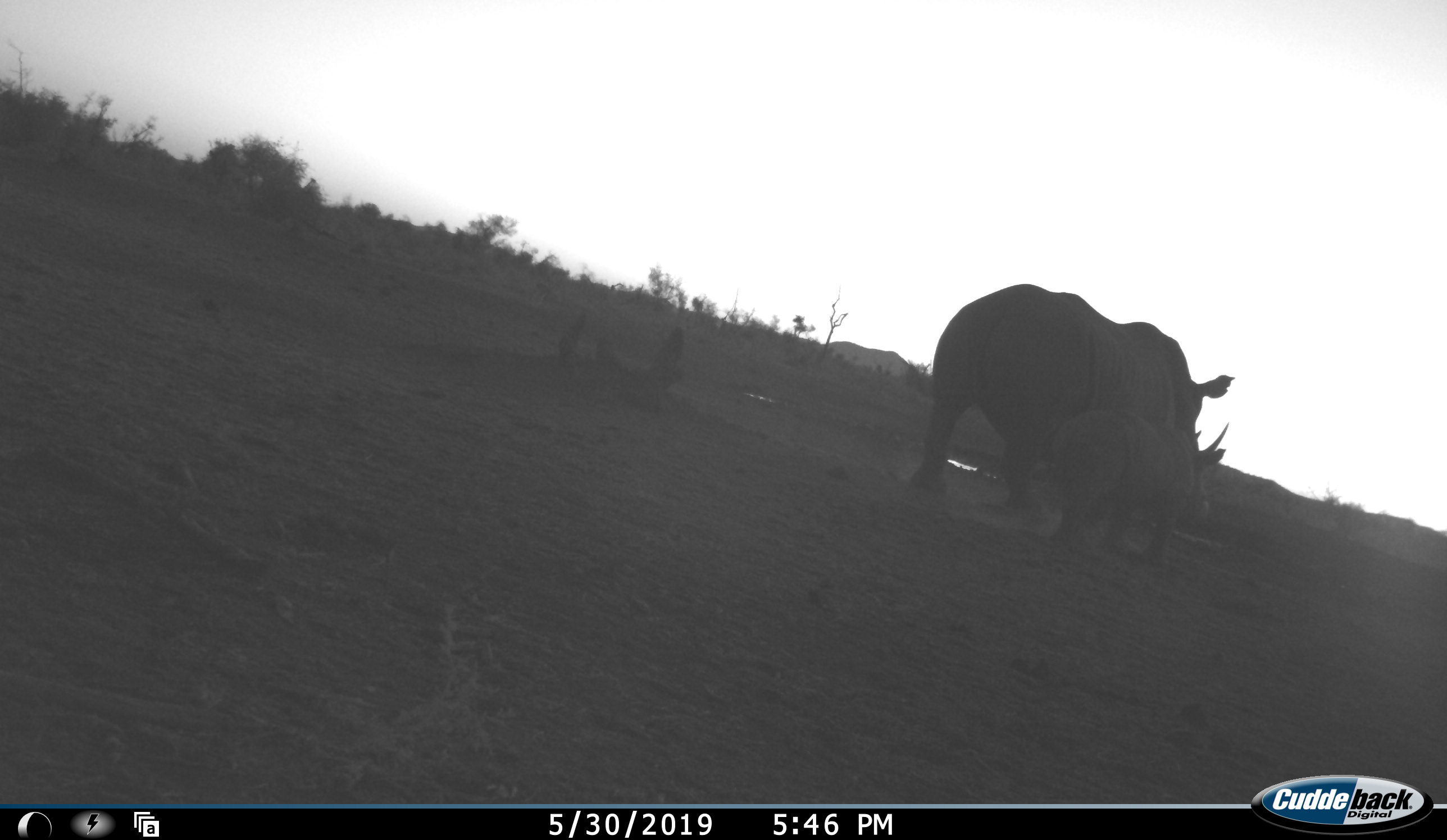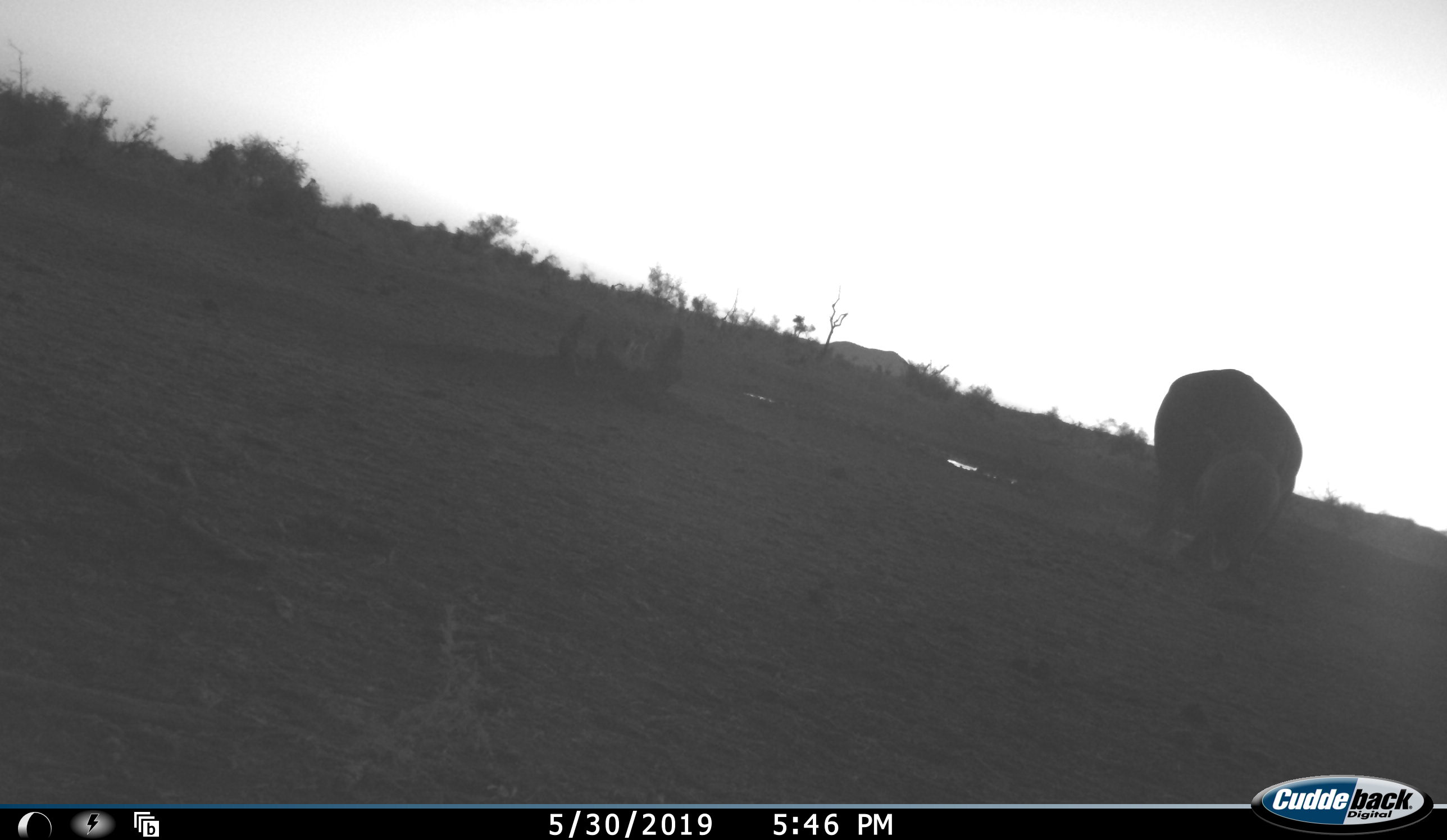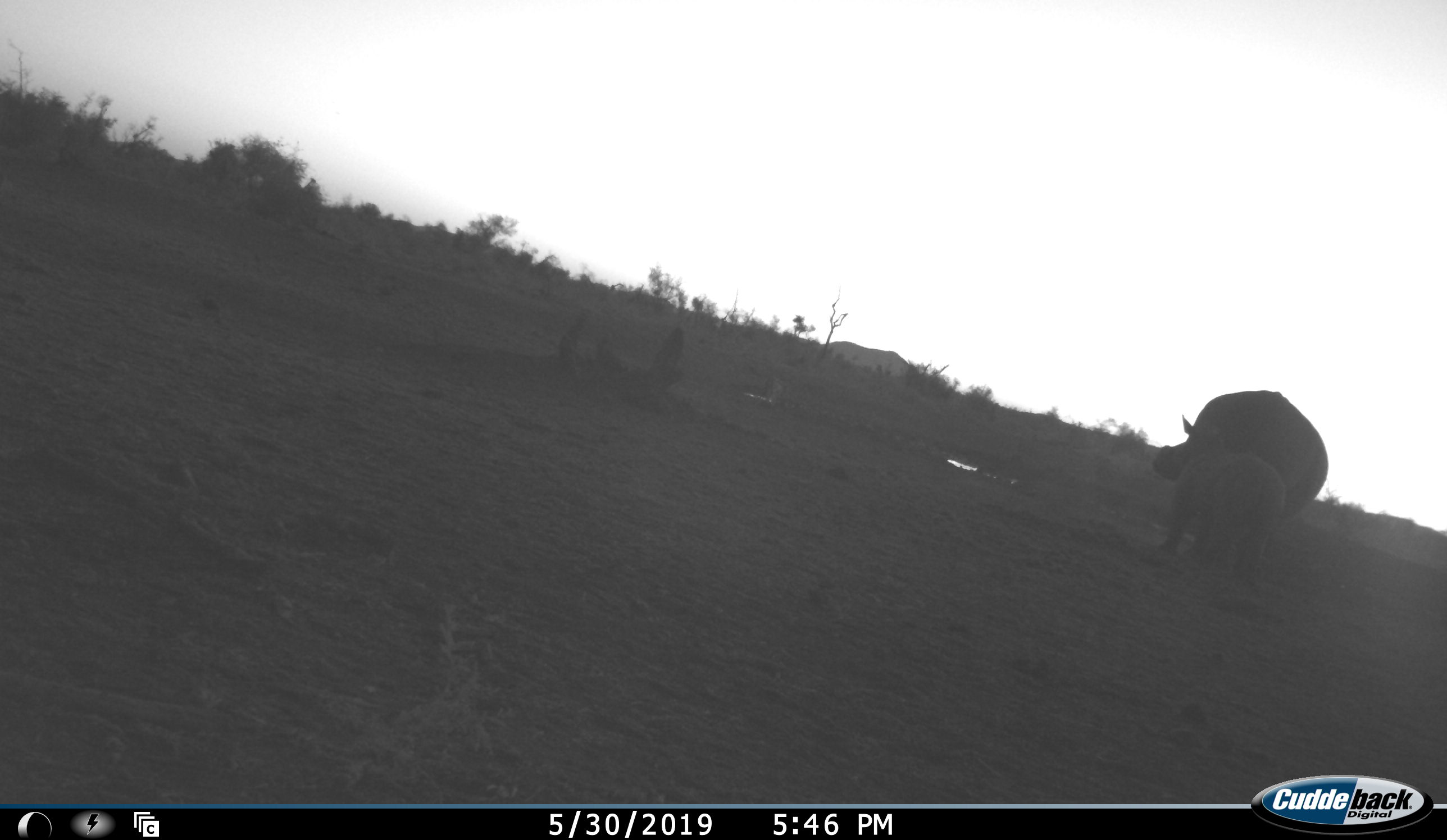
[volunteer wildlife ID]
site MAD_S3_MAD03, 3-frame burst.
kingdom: Animalia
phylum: Chordata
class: Mammalia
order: Perissodactyla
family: Rhinocerotidae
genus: Diceros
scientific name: Diceros bicornis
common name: black rhinoceros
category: rhinocerosblack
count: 2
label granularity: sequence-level